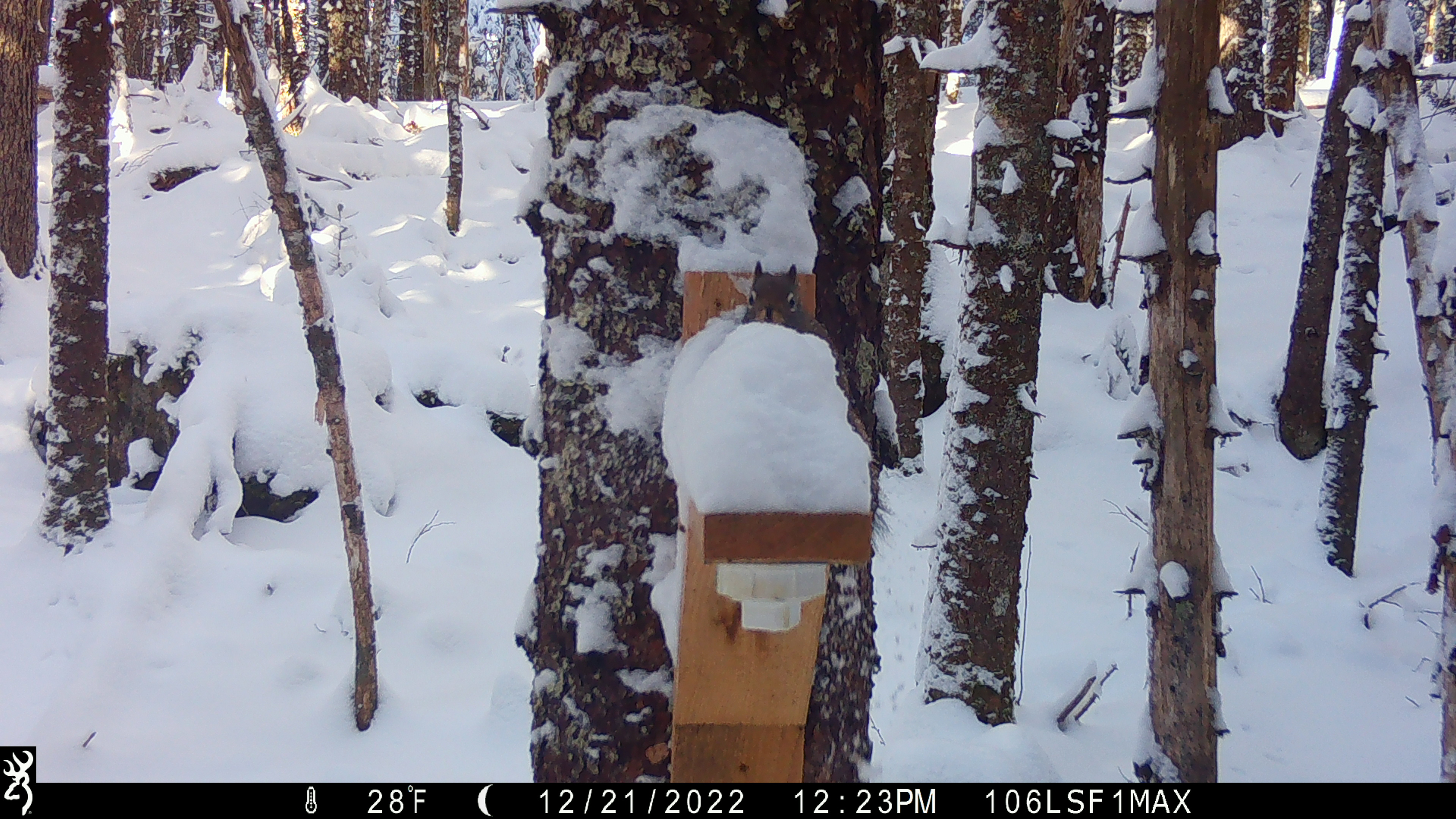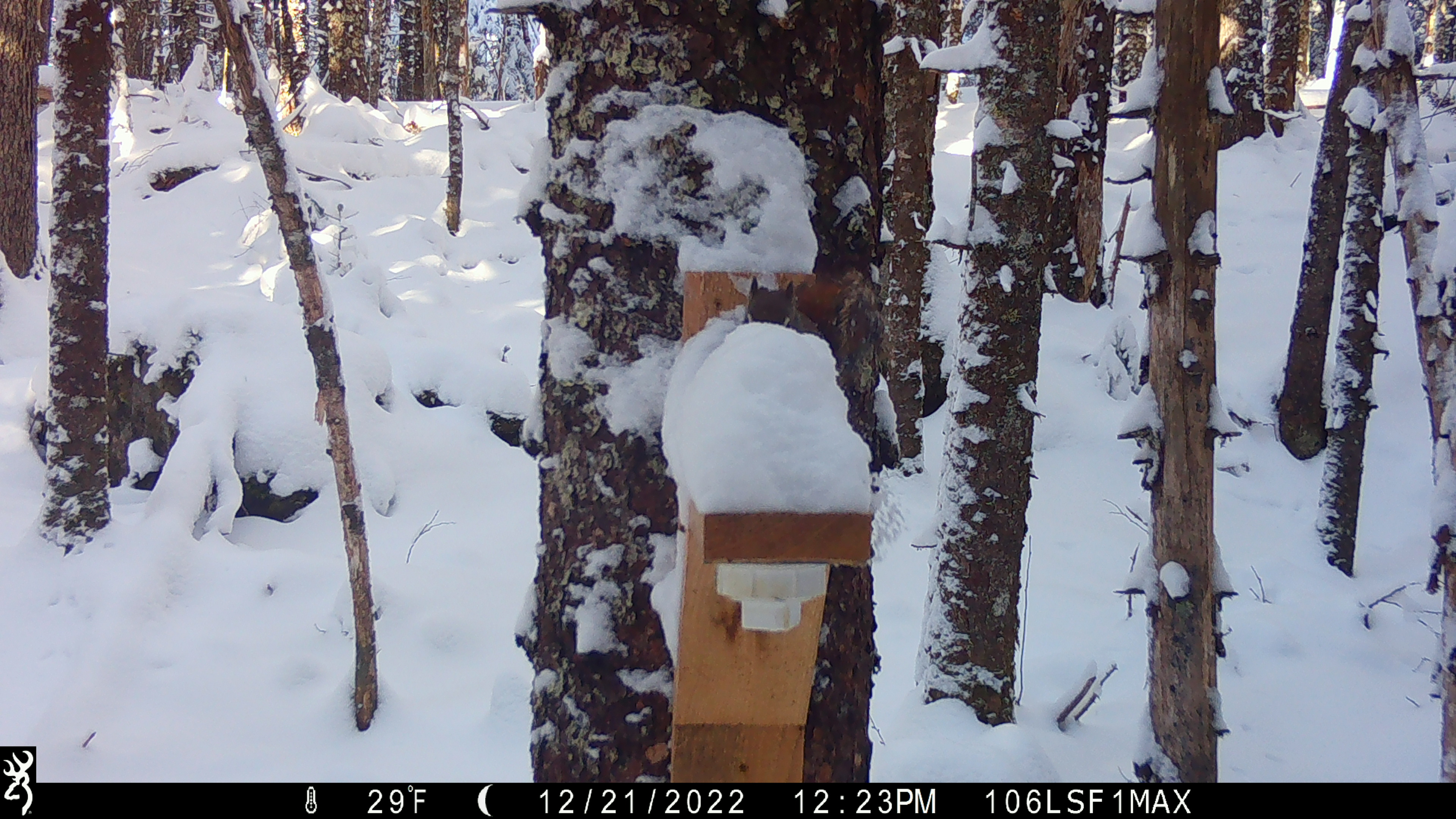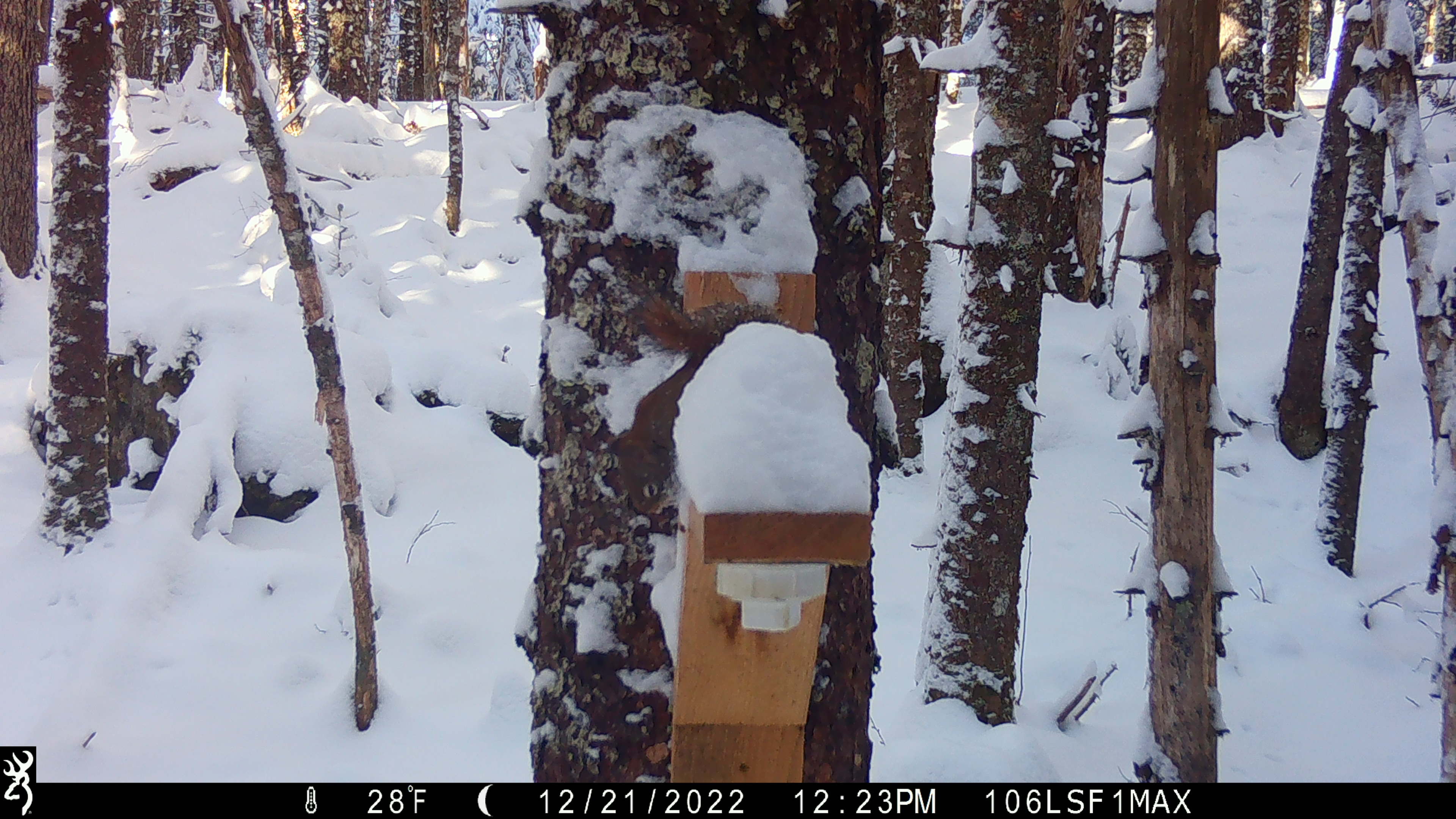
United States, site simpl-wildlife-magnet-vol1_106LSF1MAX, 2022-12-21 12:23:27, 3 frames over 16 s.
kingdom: Animalia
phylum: Chordata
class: Mammalia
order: Rodentia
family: Sciuridae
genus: Tamiasciurus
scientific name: Tamiasciurus hudsonicus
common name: red squirrel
Red squirrel (Tamiasciurus hudsonicus).